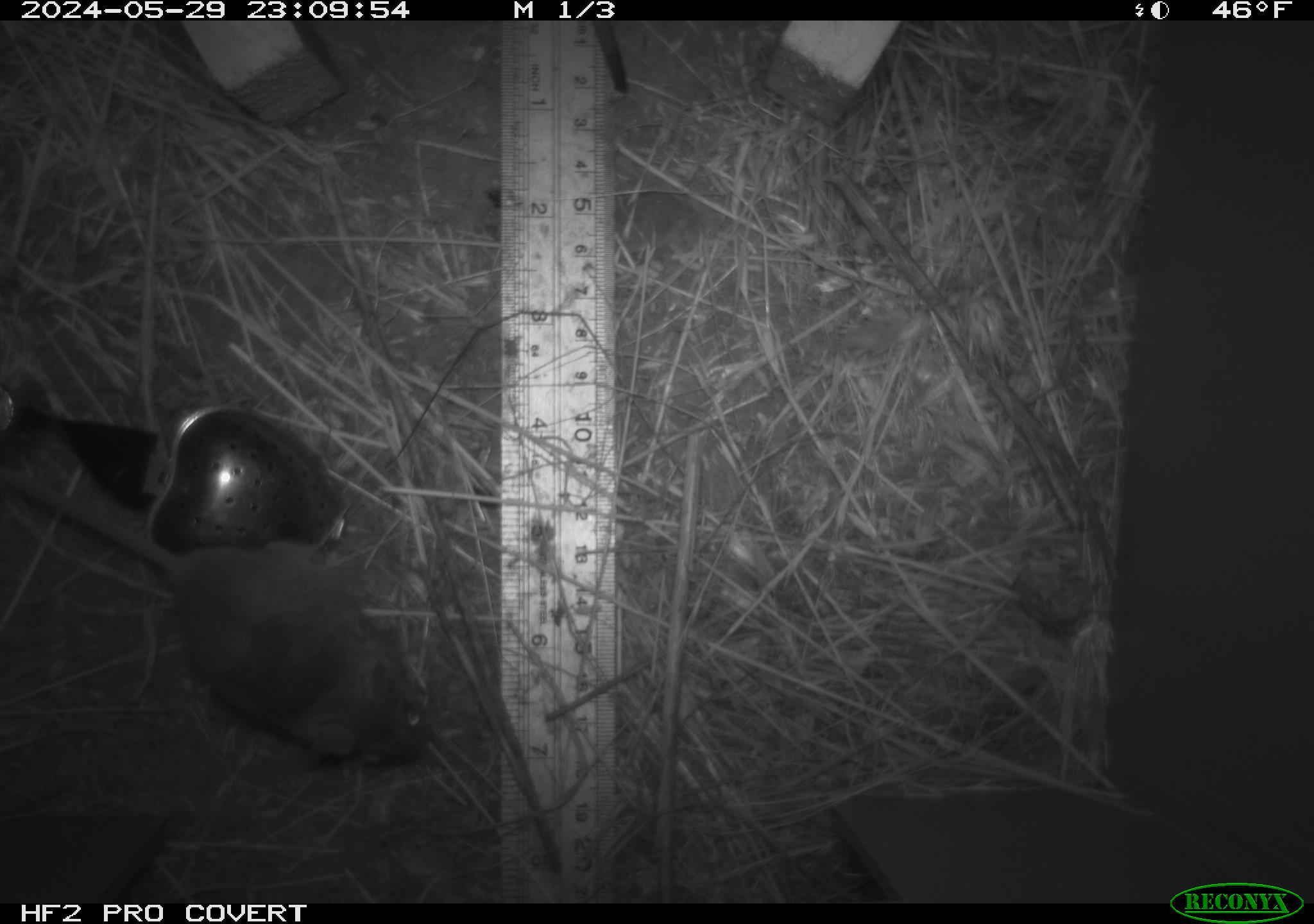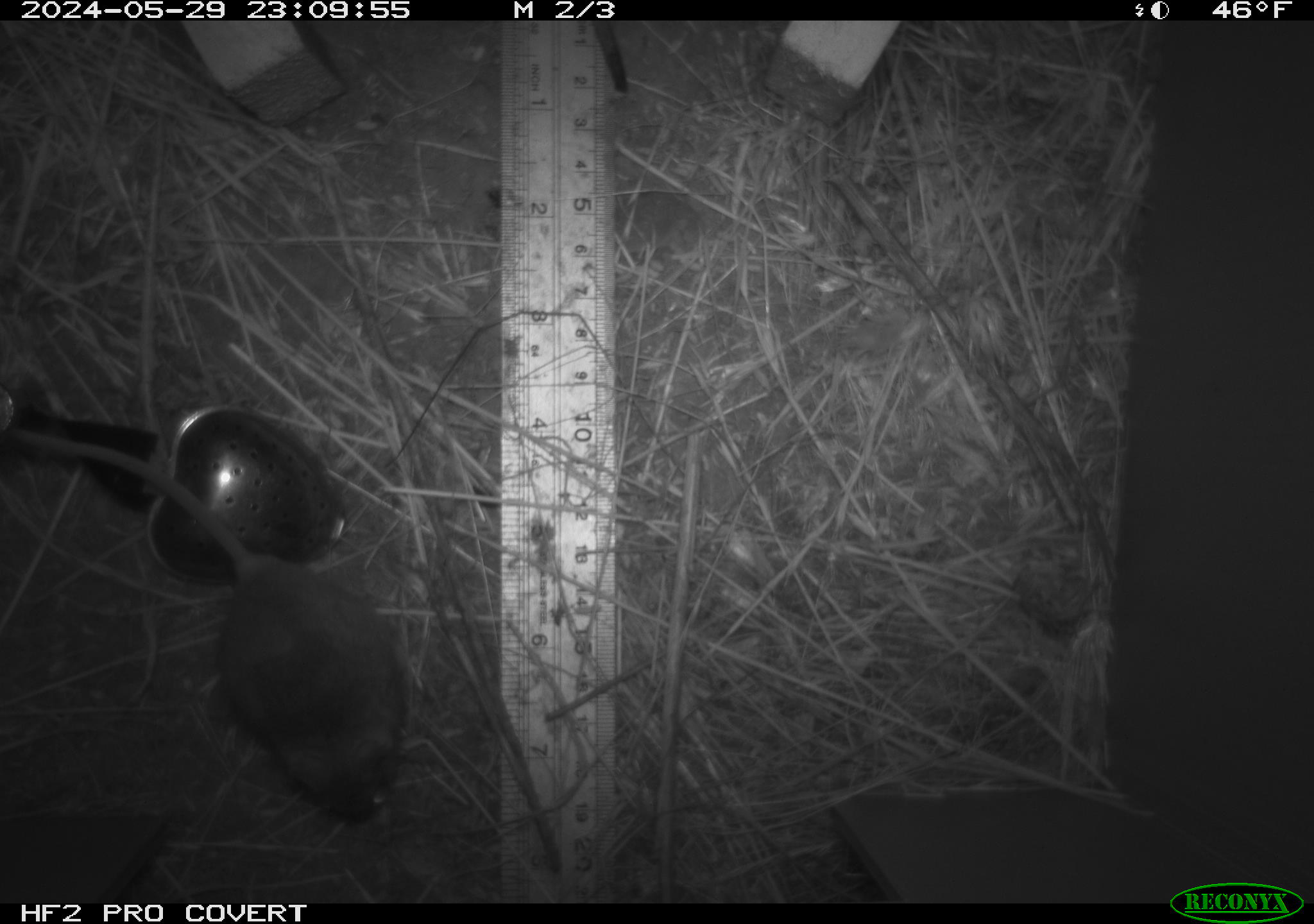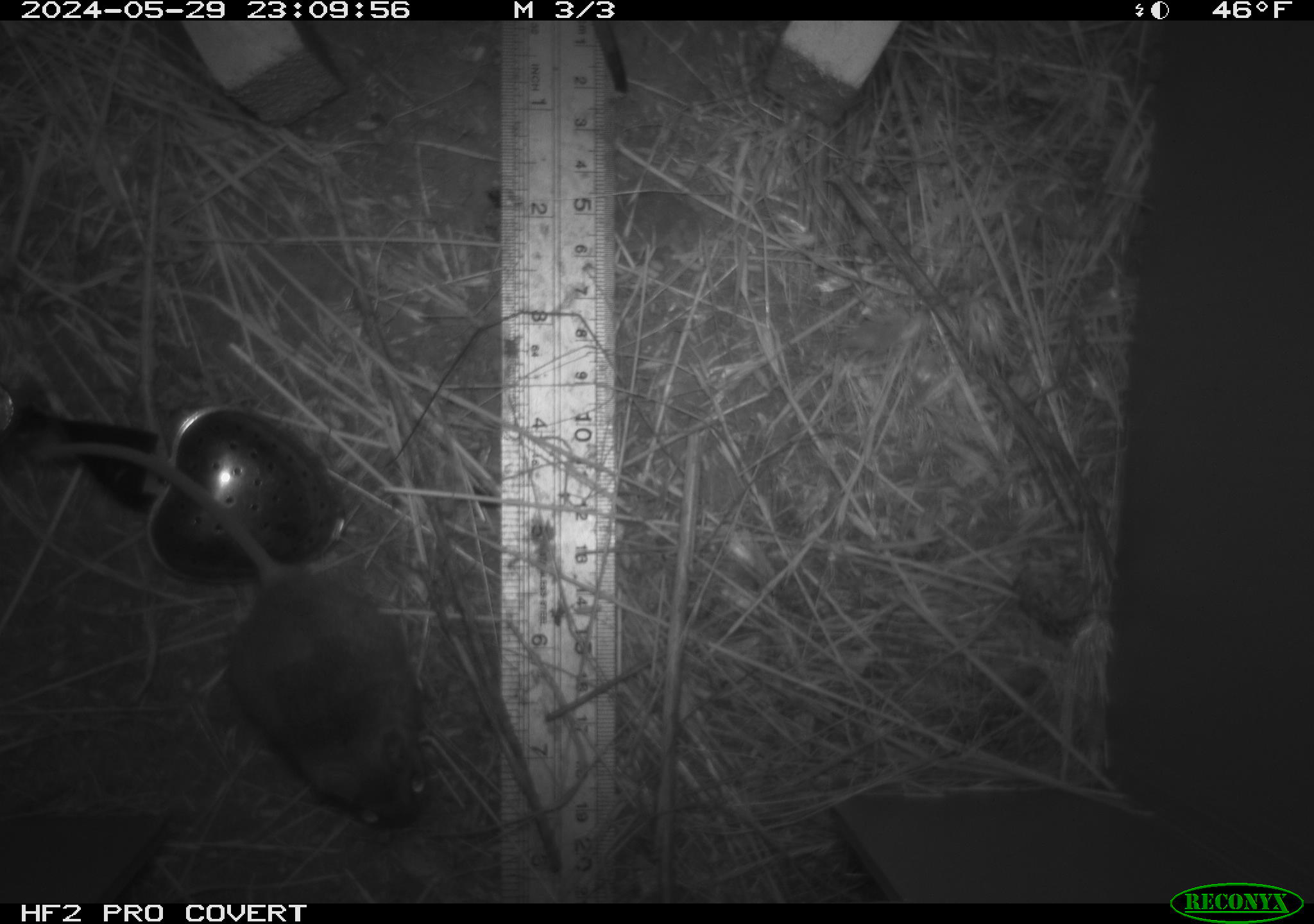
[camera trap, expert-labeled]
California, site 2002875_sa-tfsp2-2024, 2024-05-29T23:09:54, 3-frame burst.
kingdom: Animalia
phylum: Chordata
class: Mammalia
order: Rodentia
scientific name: Rodentia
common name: mouse species